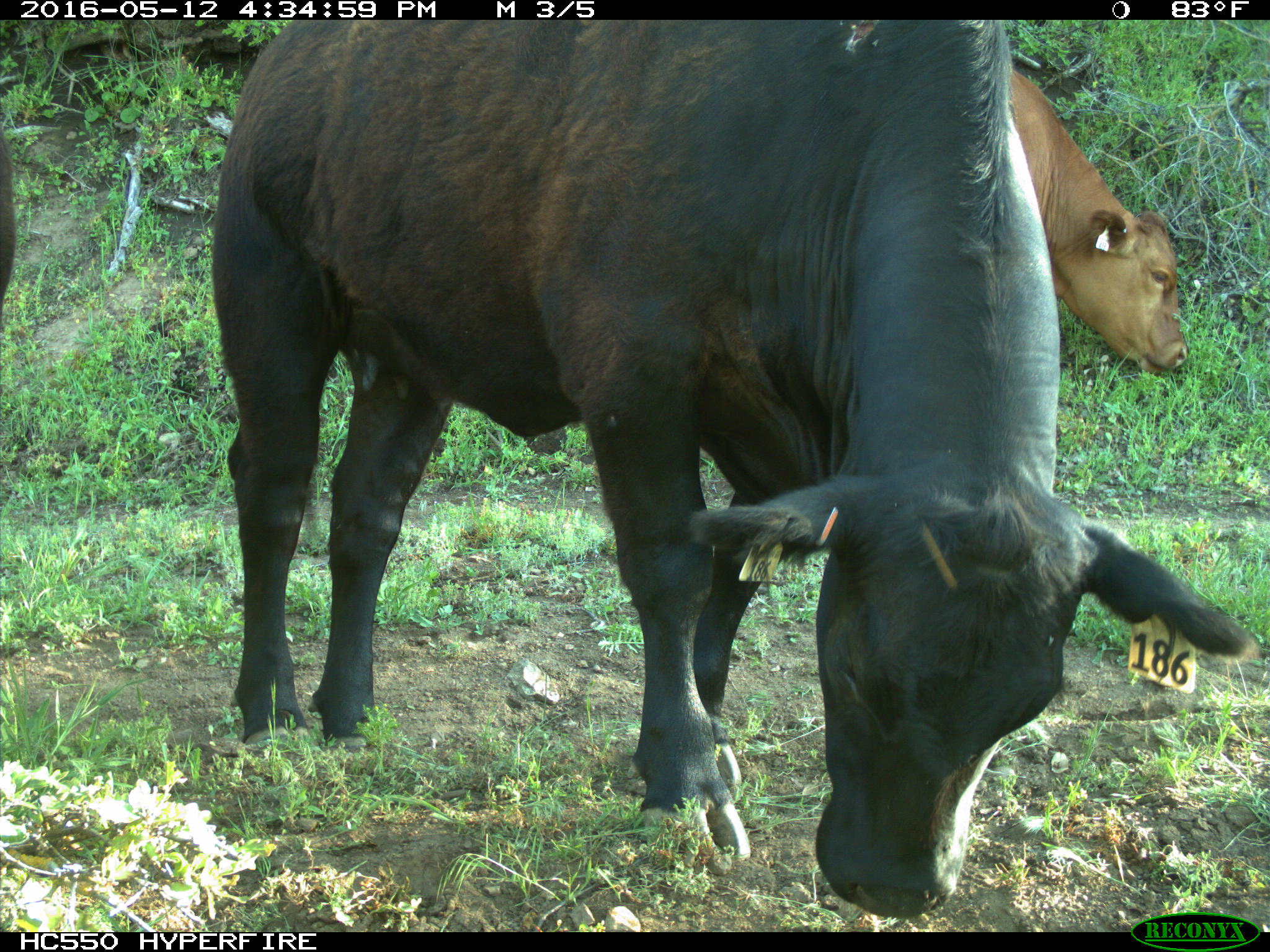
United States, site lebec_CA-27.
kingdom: Animalia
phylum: Chordata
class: Mammalia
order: Artiodactyla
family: Bovidae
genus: Bos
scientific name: Bos taurus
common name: domestic cow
Bos taurus (domestic cow).